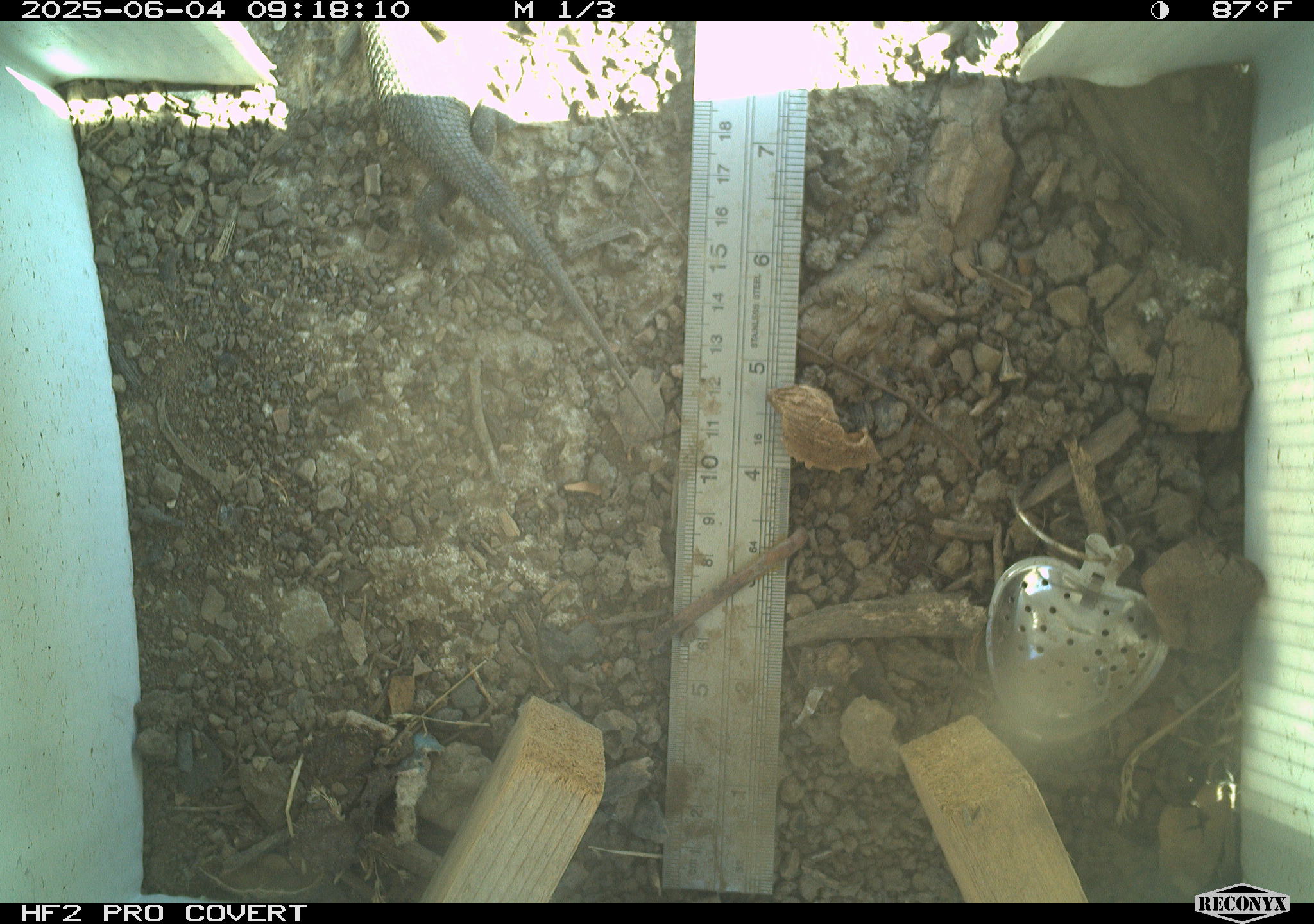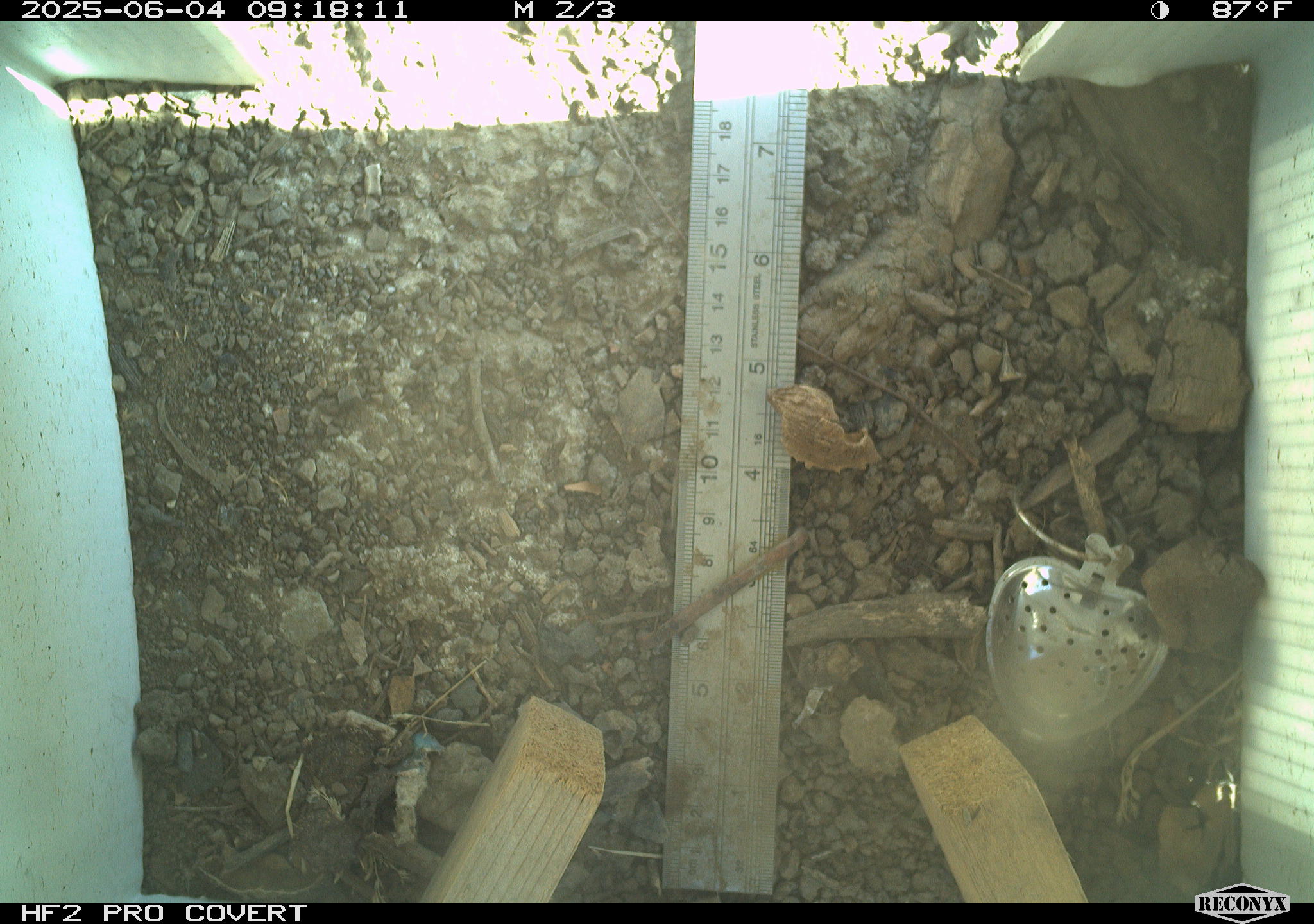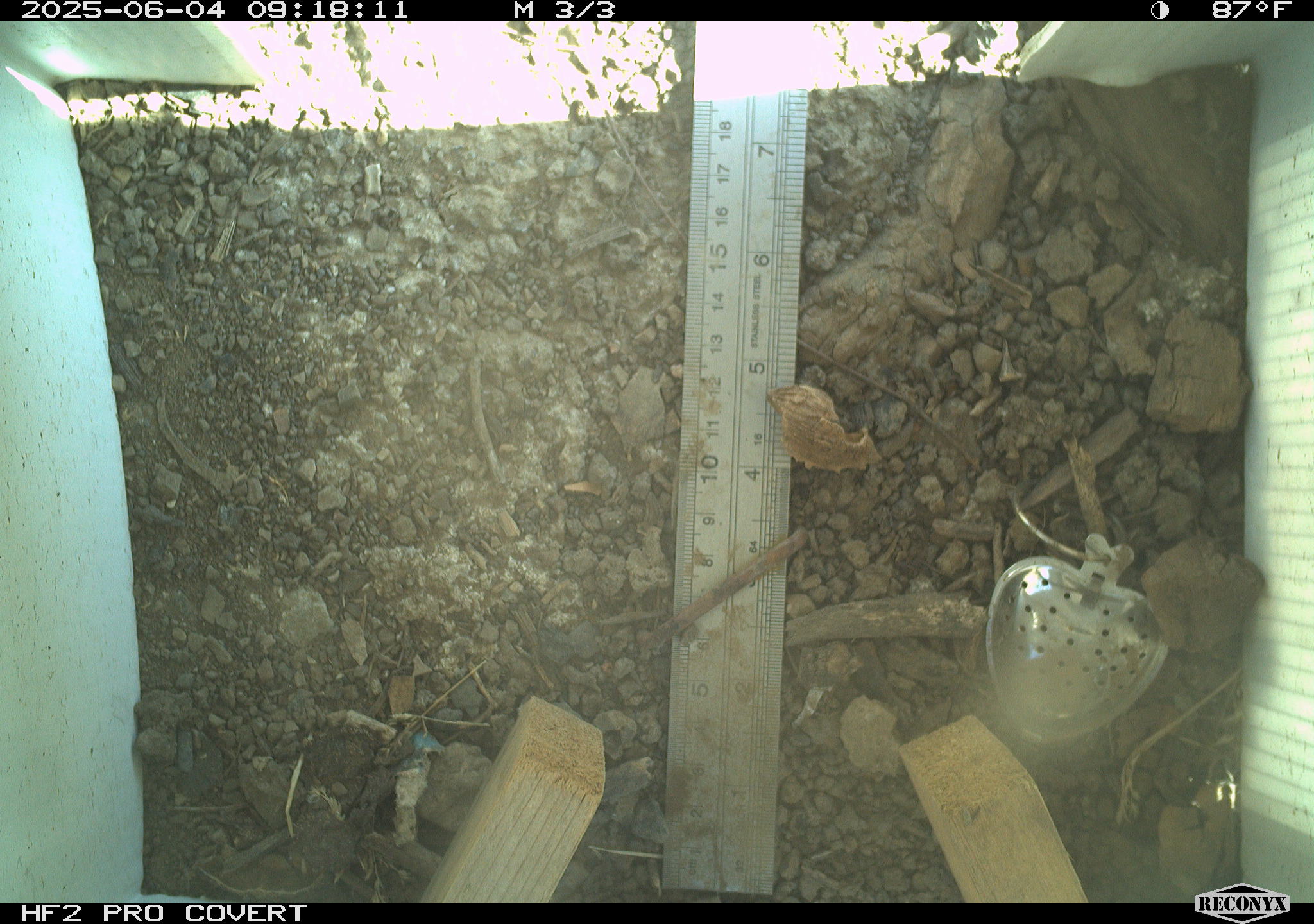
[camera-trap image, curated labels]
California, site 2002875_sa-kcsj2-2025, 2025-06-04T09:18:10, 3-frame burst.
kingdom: Animalia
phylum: Chordata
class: Reptilia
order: Squamata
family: Phrynosomatidae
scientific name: Phrynosomatidae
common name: north american spiny lizards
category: sceloporus/uta species